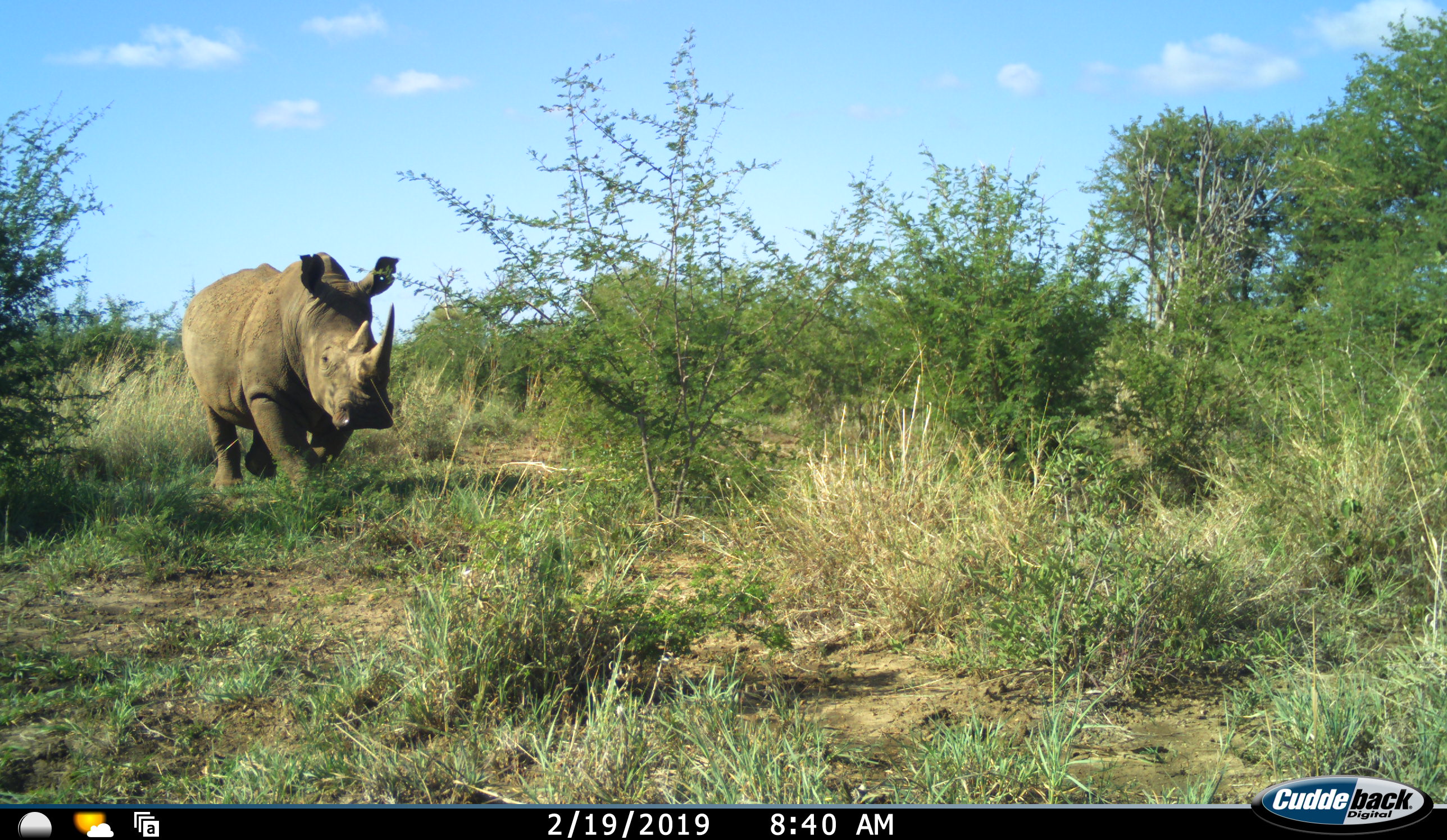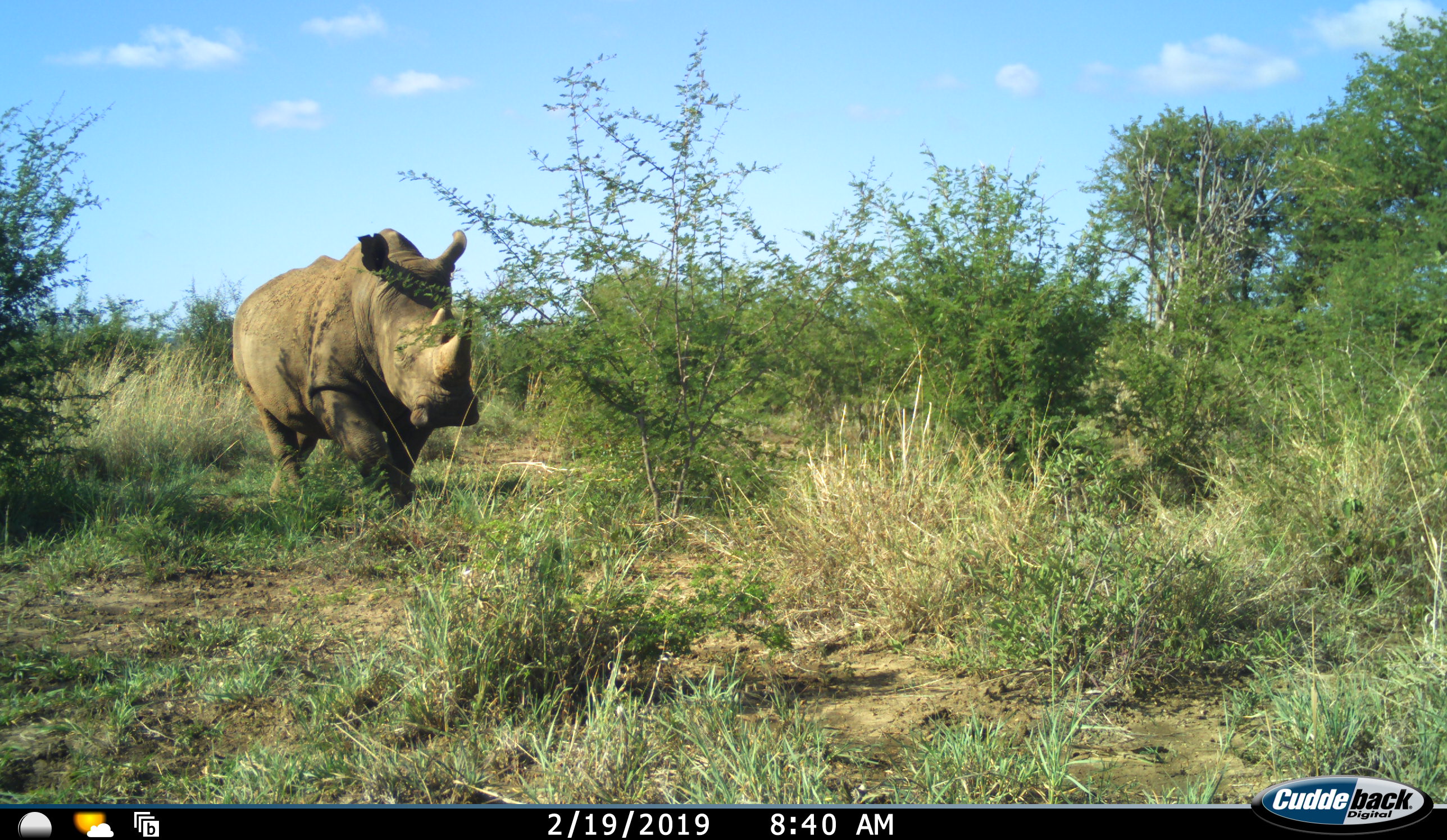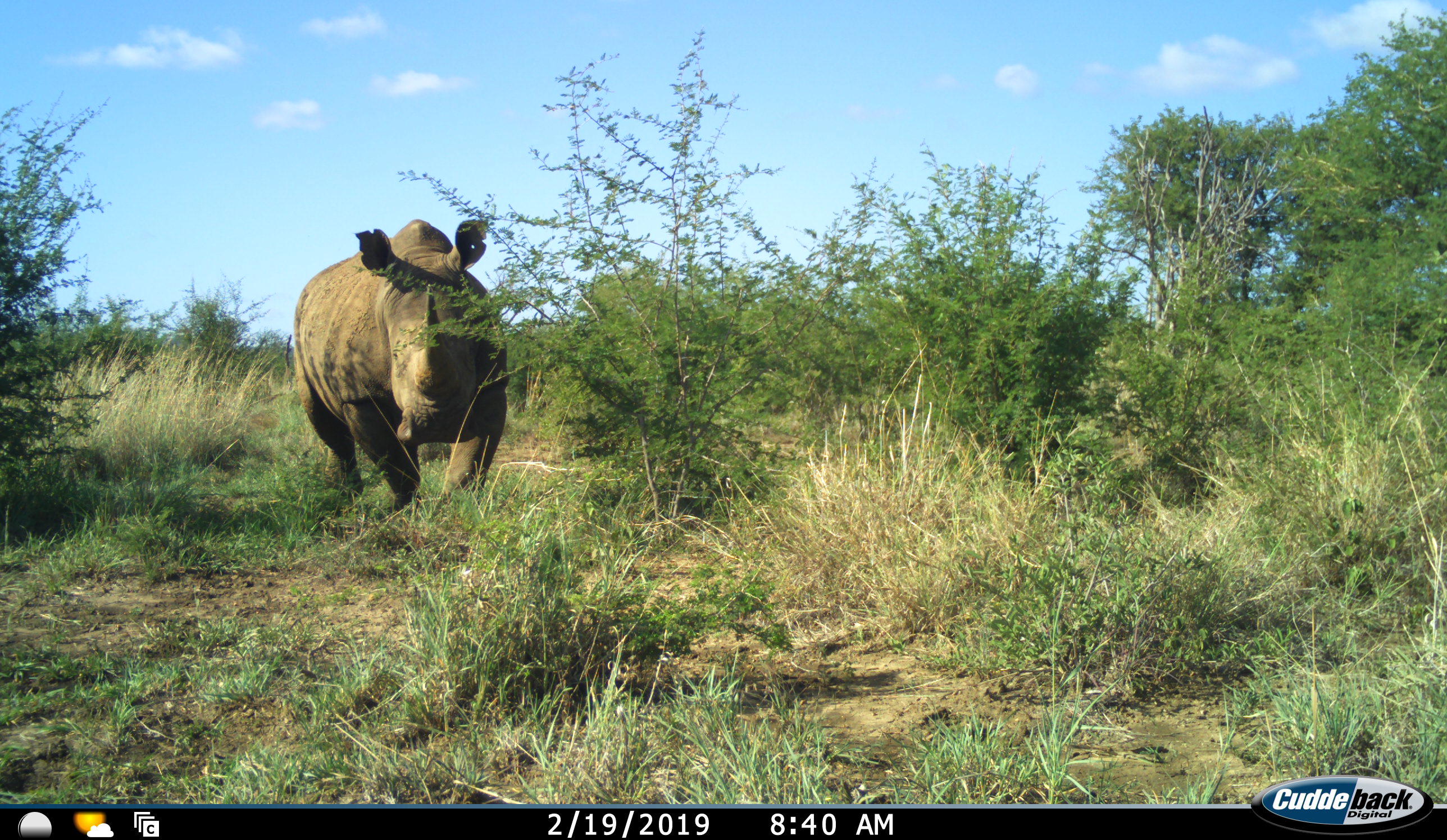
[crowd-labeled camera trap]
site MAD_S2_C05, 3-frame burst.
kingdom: Animalia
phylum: Chordata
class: Mammalia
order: Perissodactyla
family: Rhinocerotidae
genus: Ceratotherium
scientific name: Ceratotherium simum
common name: white rhinoceros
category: rhinoceroswhite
Rhinoceroswhite (white rhinoceros) (Ceratotherium simum), count 1. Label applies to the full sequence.